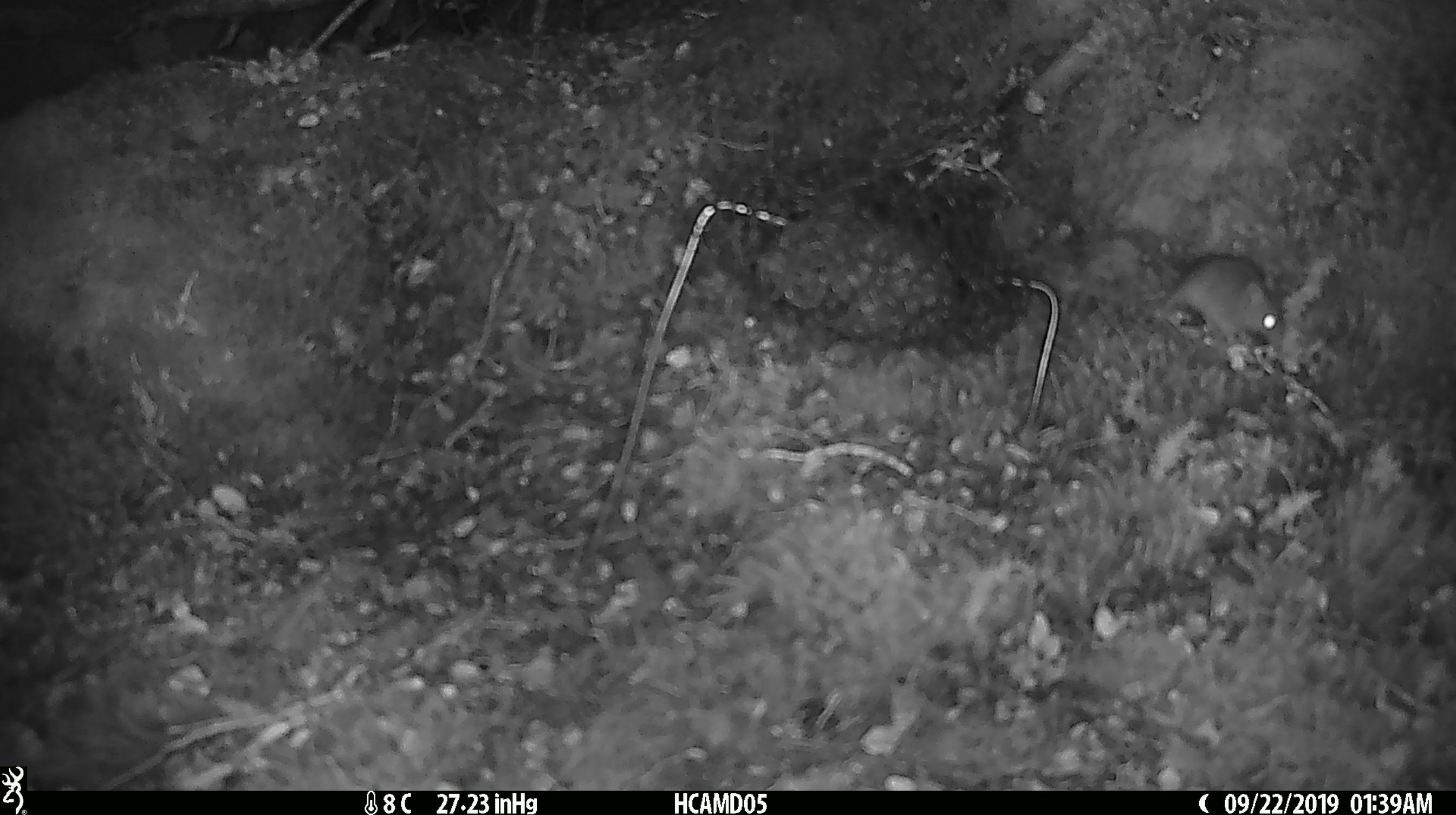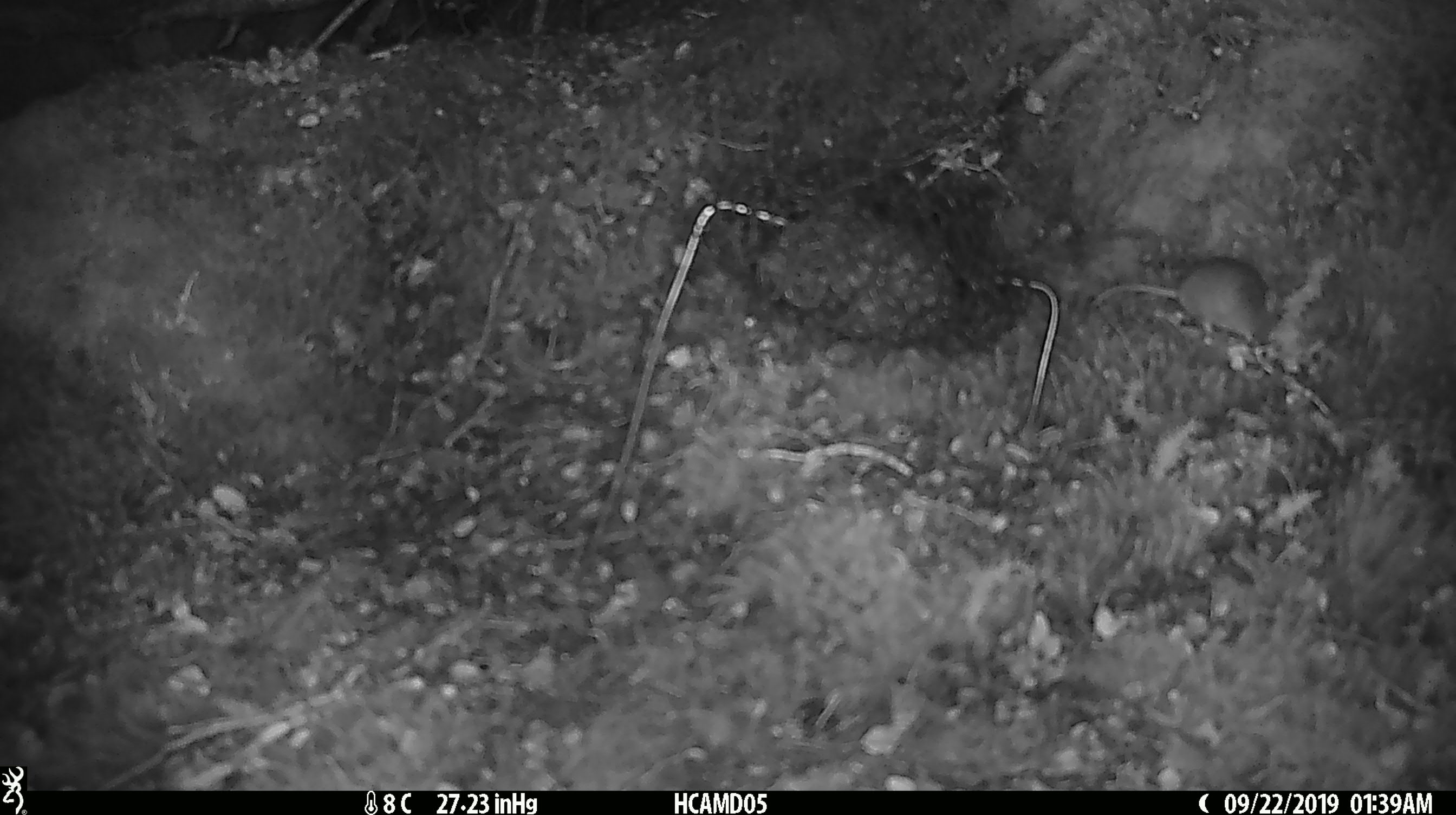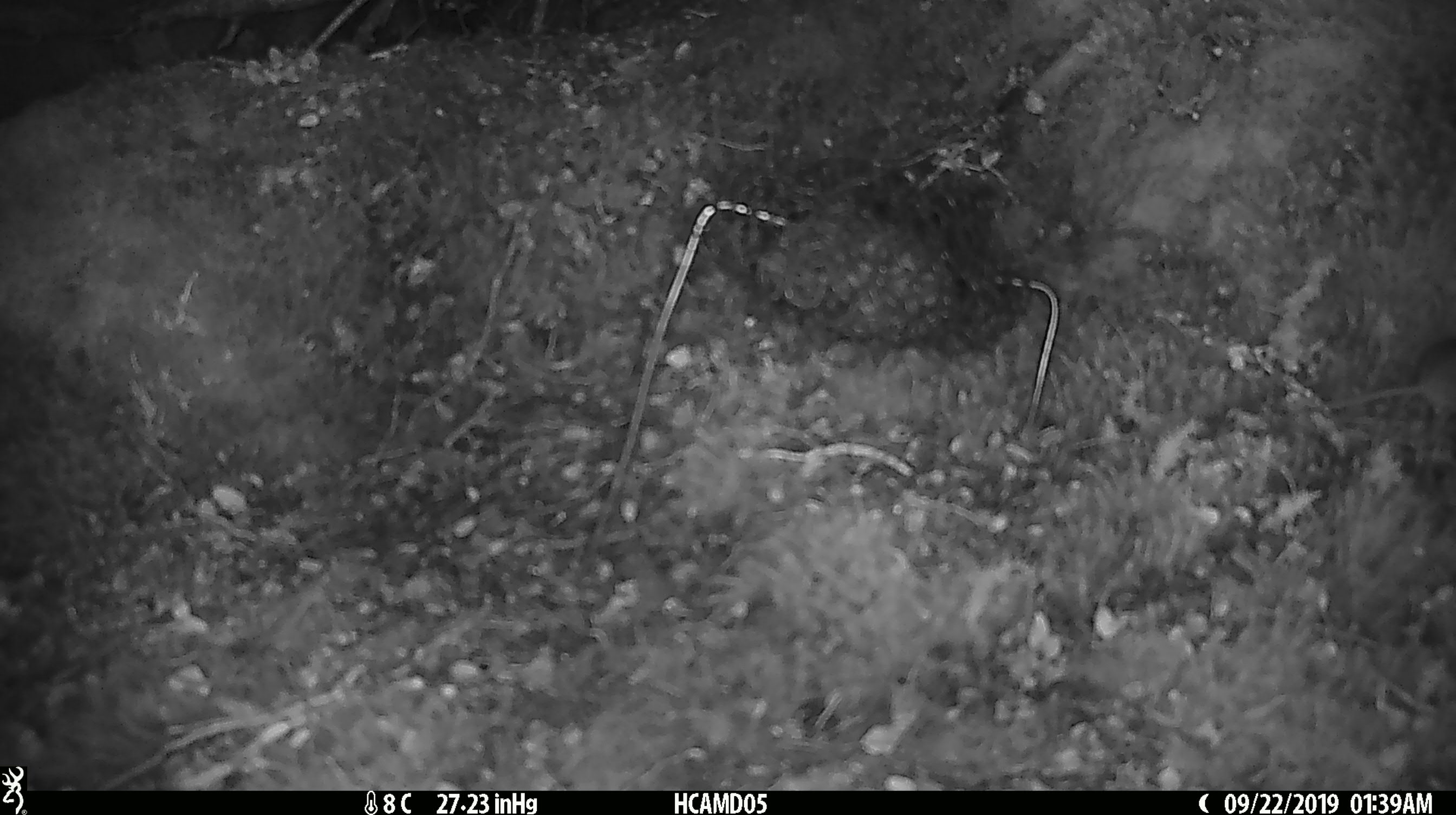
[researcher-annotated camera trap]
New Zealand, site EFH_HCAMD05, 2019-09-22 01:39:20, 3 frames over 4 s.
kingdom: Animalia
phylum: Chordata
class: Mammalia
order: Rodentia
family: Muridae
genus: Mus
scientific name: Mus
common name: mouse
Mouse (Mus).